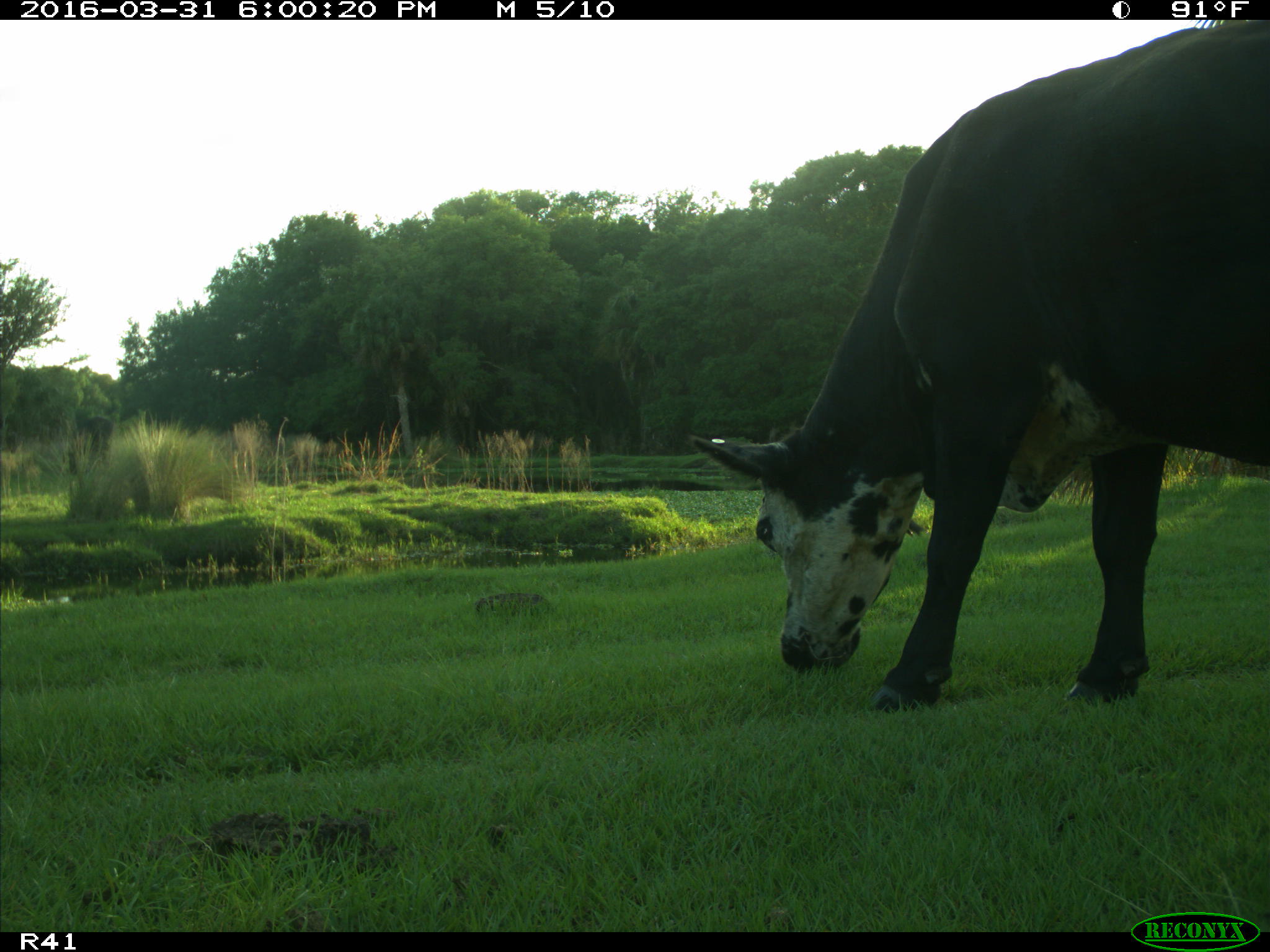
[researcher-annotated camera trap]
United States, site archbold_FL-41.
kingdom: Animalia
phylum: Chordata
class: Mammalia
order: Artiodactyla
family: Bovidae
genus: Bos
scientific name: Bos taurus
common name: domestic cow